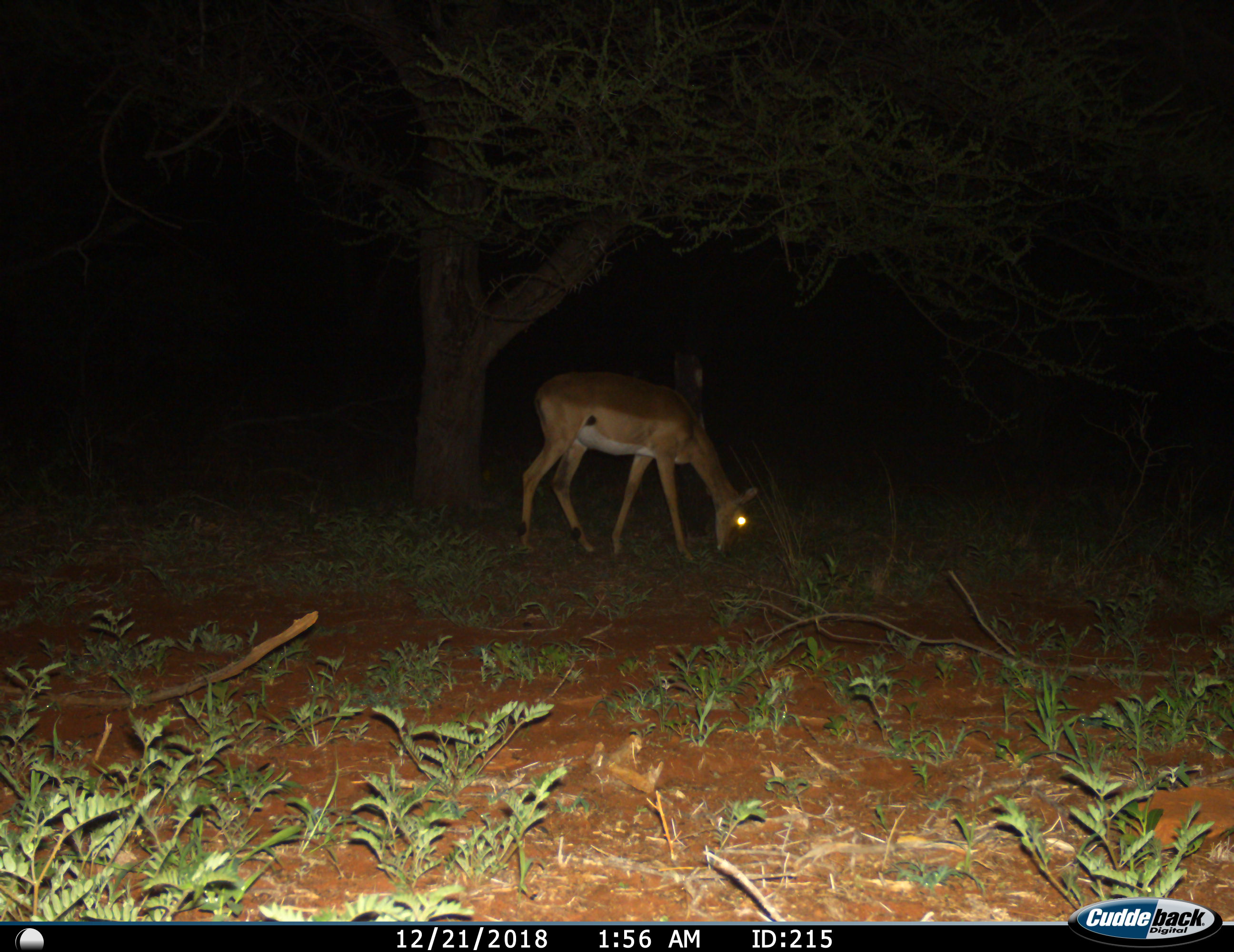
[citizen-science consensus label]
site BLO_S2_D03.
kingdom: Animalia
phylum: Chordata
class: Mammalia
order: Artiodactyla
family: Bovidae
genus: Aepyceros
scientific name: Aepyceros melampus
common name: impala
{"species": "impala (Aepyceros melampus)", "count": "1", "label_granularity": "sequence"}